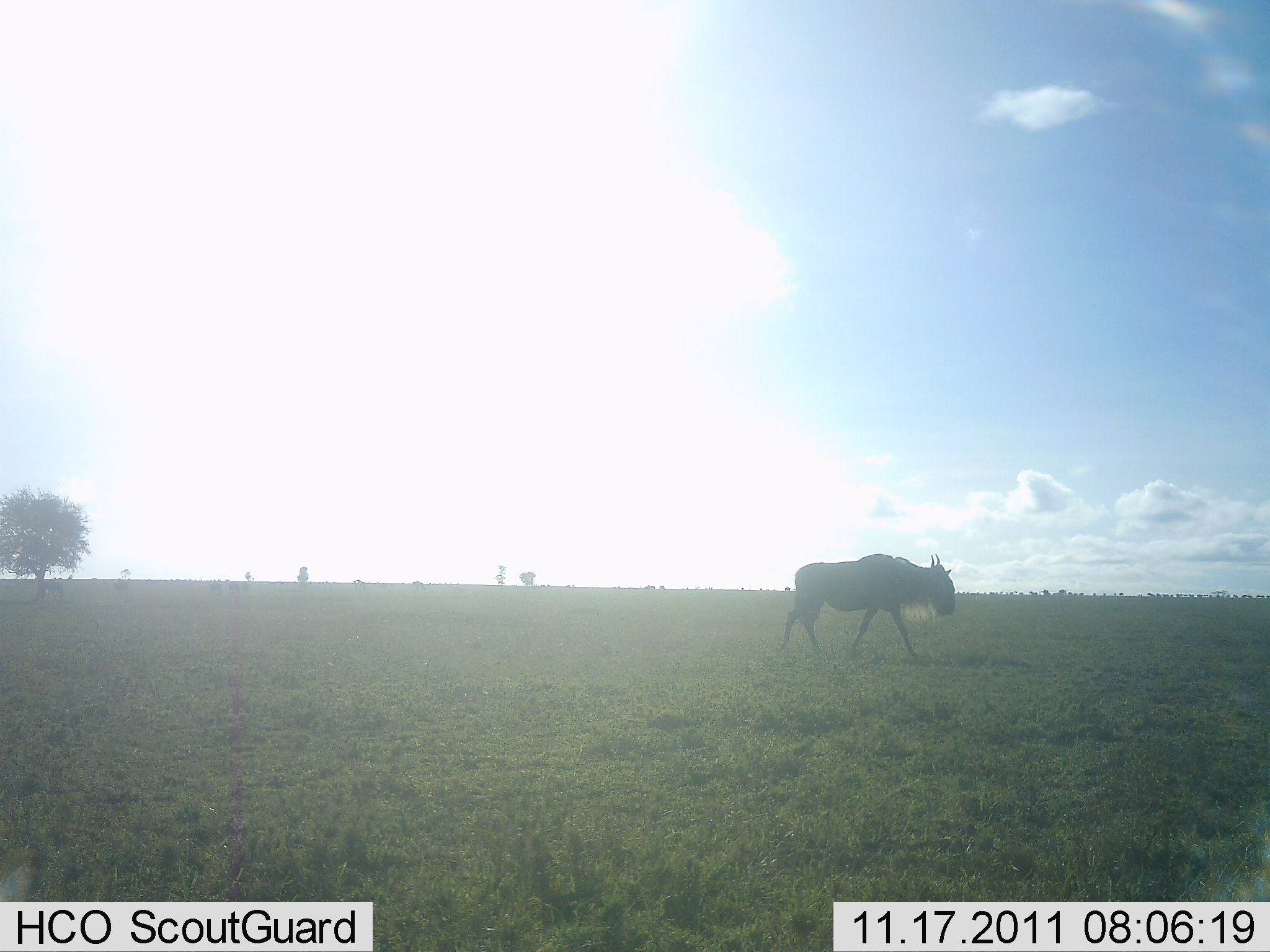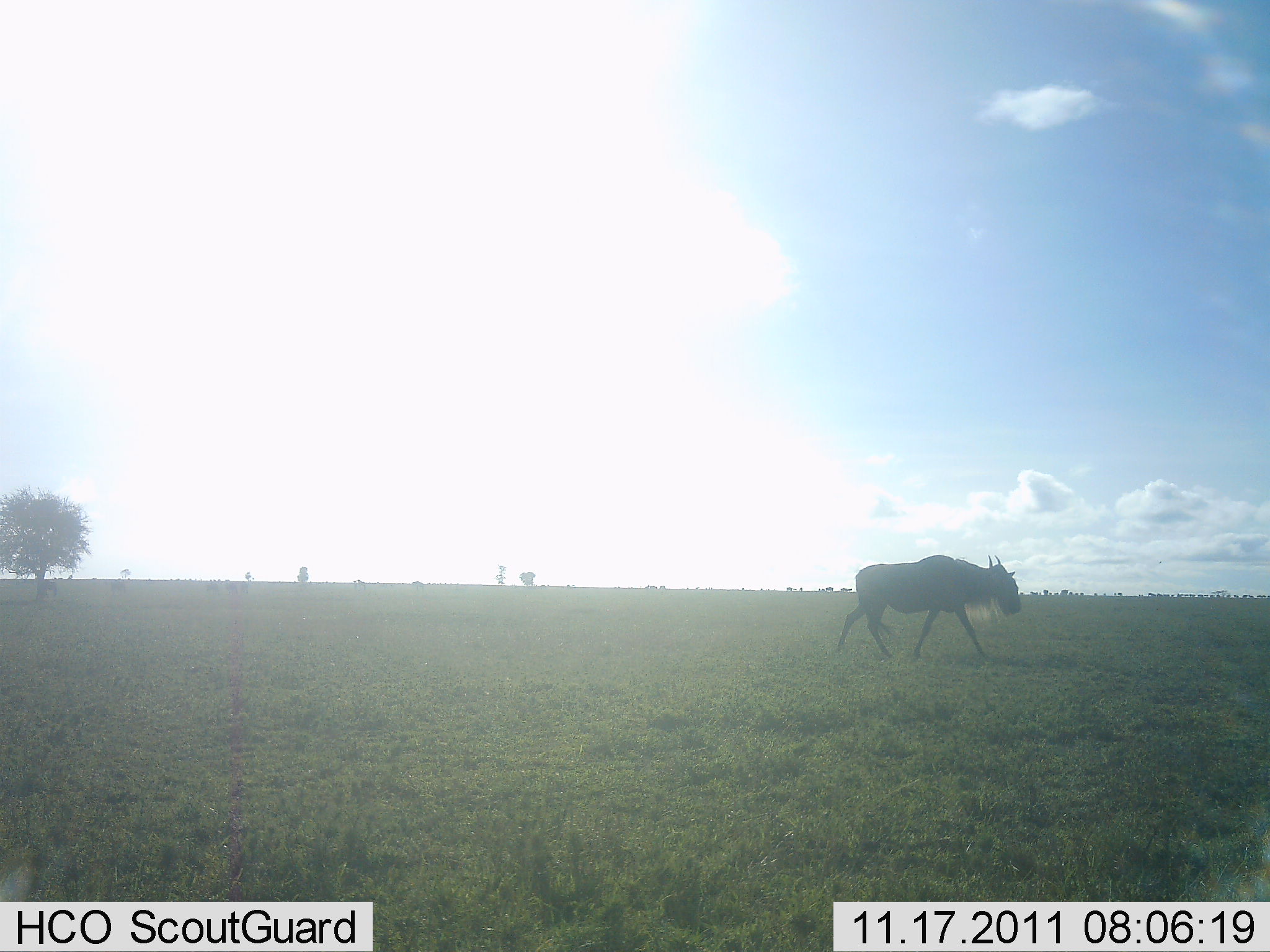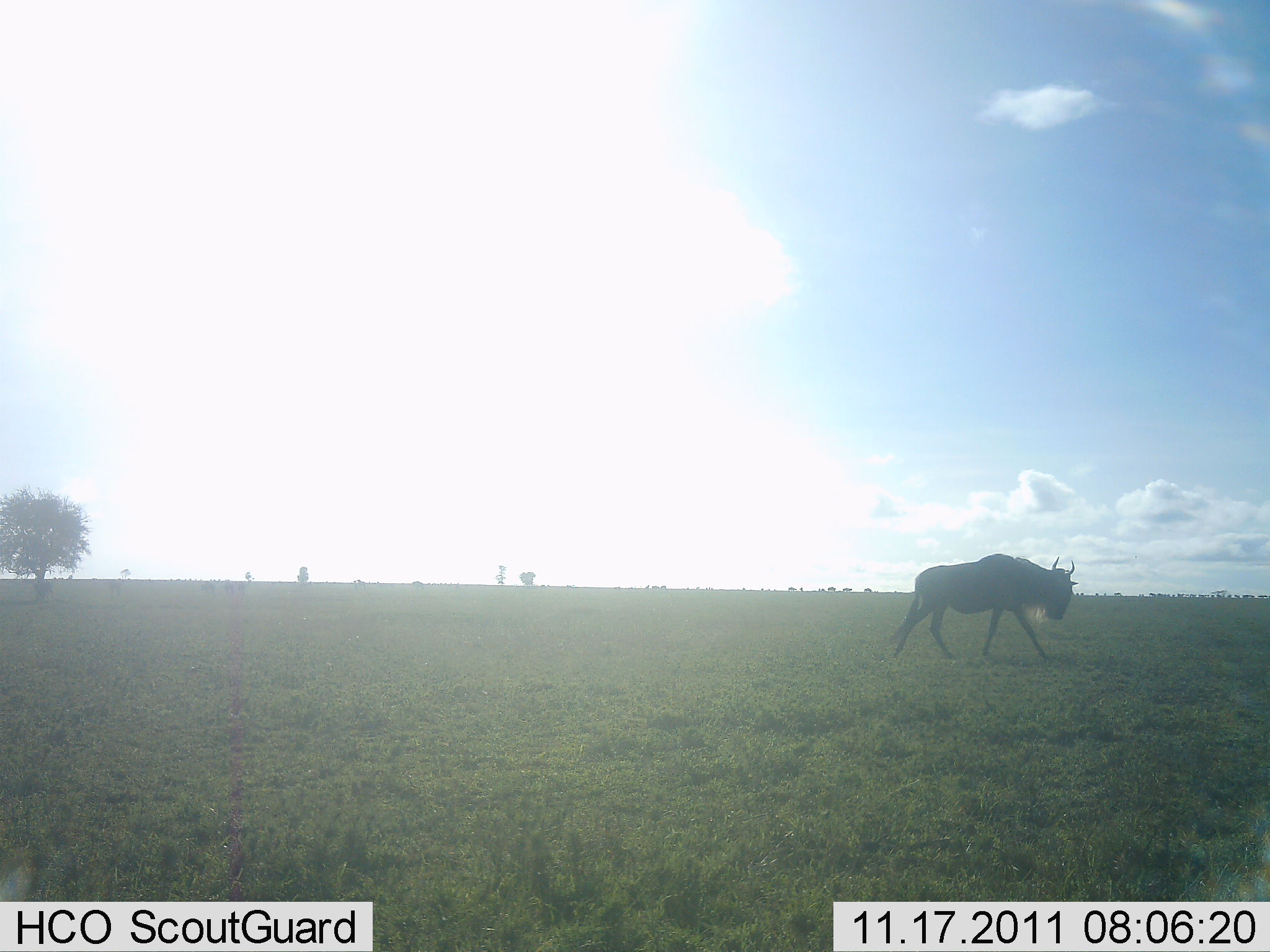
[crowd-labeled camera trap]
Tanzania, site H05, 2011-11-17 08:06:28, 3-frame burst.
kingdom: Animalia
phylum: Chordata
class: Mammalia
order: Artiodactyla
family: Bovidae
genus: Connochaetes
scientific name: Connochaetes taurinus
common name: blue wildebeest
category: wildebeest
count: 1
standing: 0%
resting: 0%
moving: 100%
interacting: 0%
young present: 0%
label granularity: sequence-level